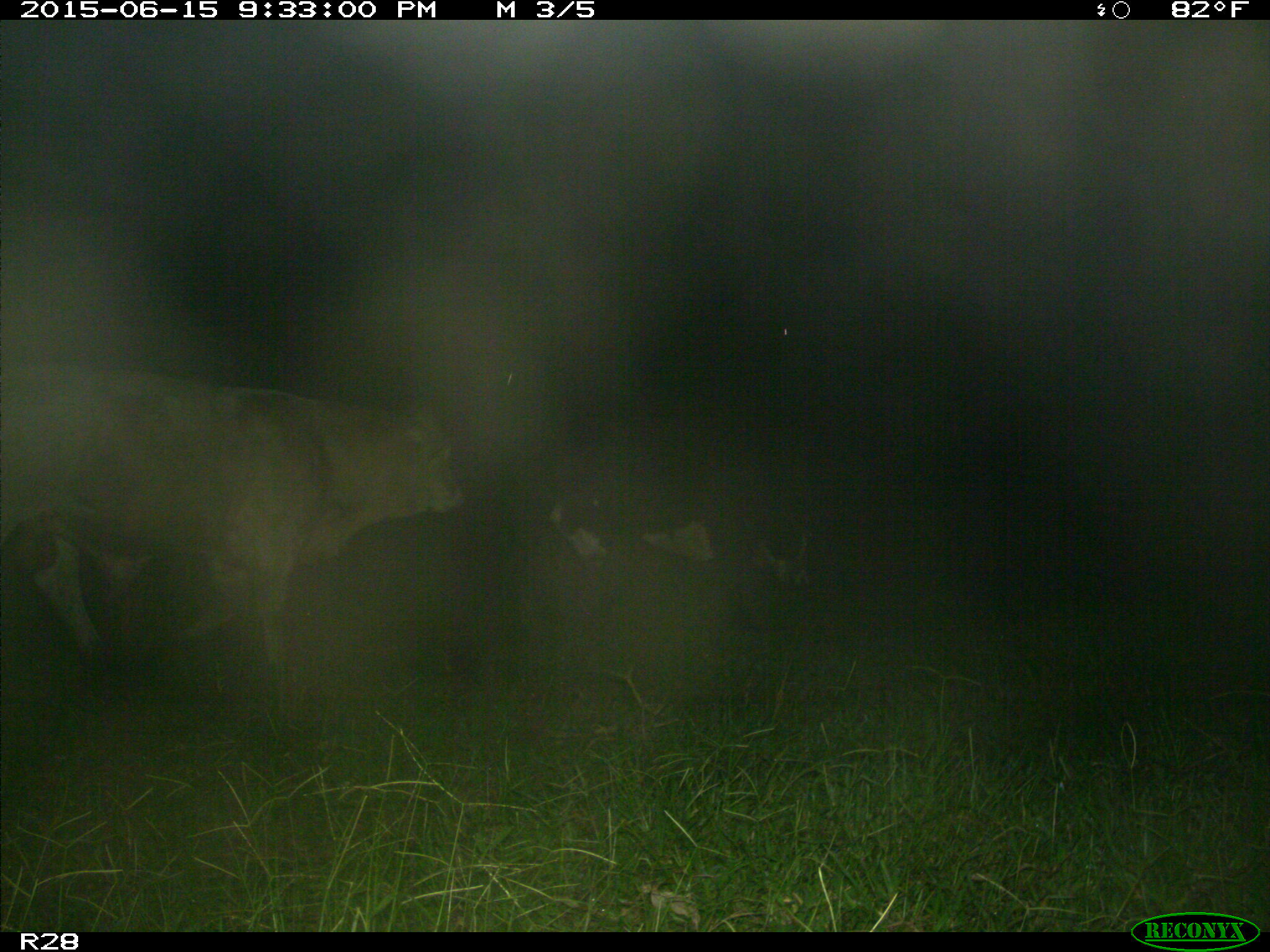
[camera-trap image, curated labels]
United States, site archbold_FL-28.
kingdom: Animalia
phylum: Chordata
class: Mammalia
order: Artiodactyla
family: Bovidae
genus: Bos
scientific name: Bos taurus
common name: domestic cow